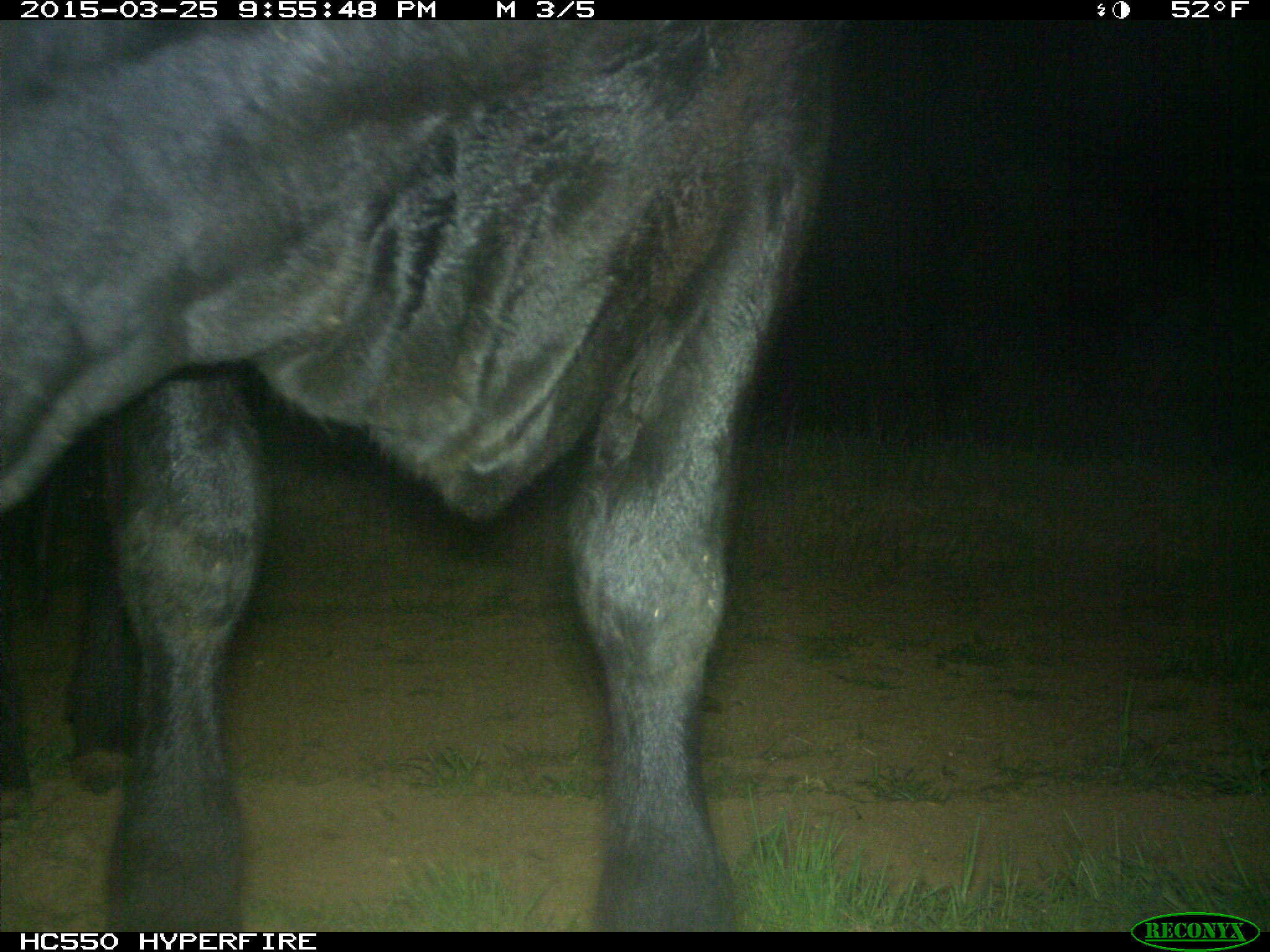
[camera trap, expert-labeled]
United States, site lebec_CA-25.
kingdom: Animalia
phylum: Chordata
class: Mammalia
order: Artiodactyla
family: Bovidae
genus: Bos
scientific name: Bos taurus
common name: domestic cow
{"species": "Bos taurus (domestic cow)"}